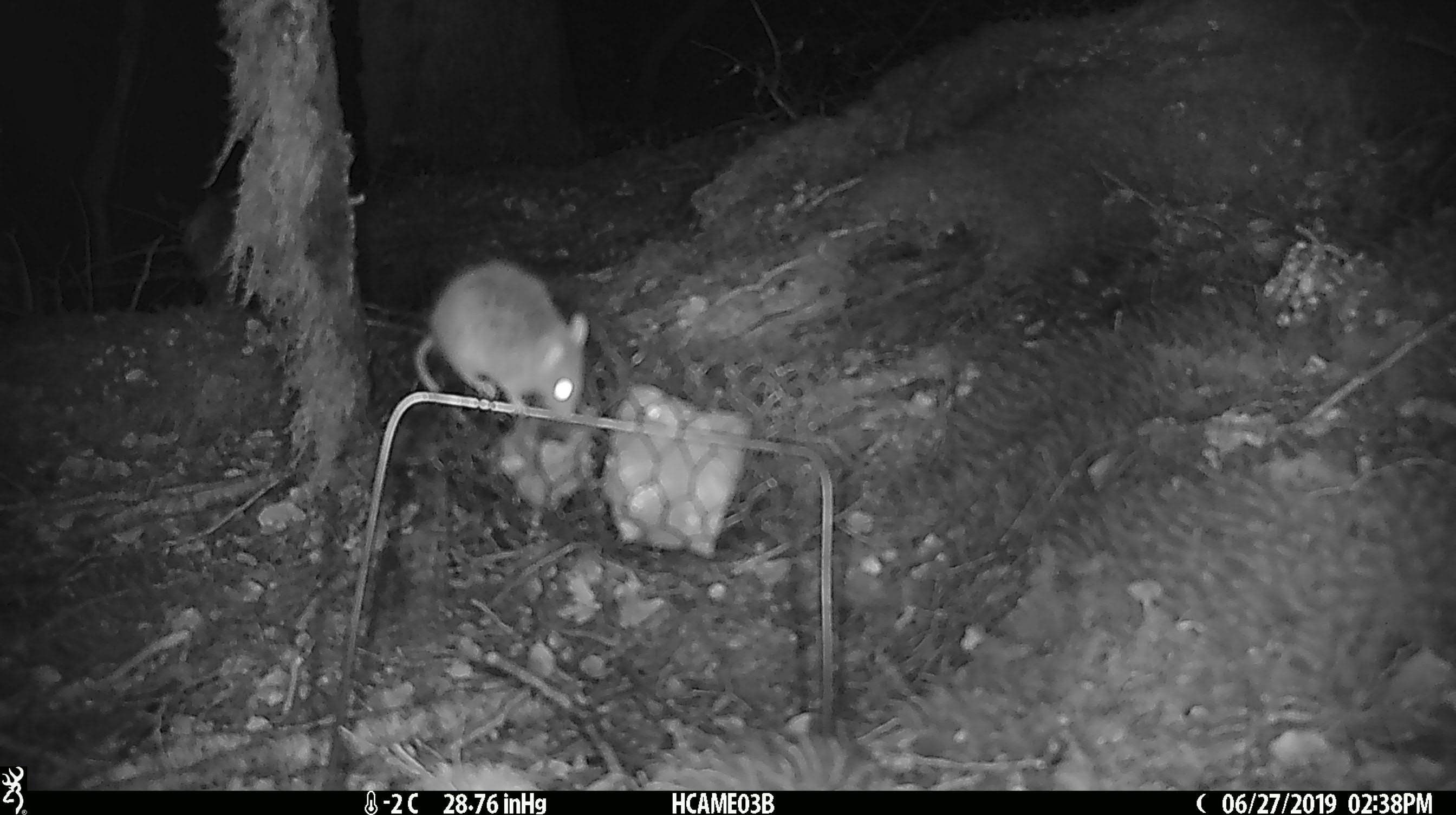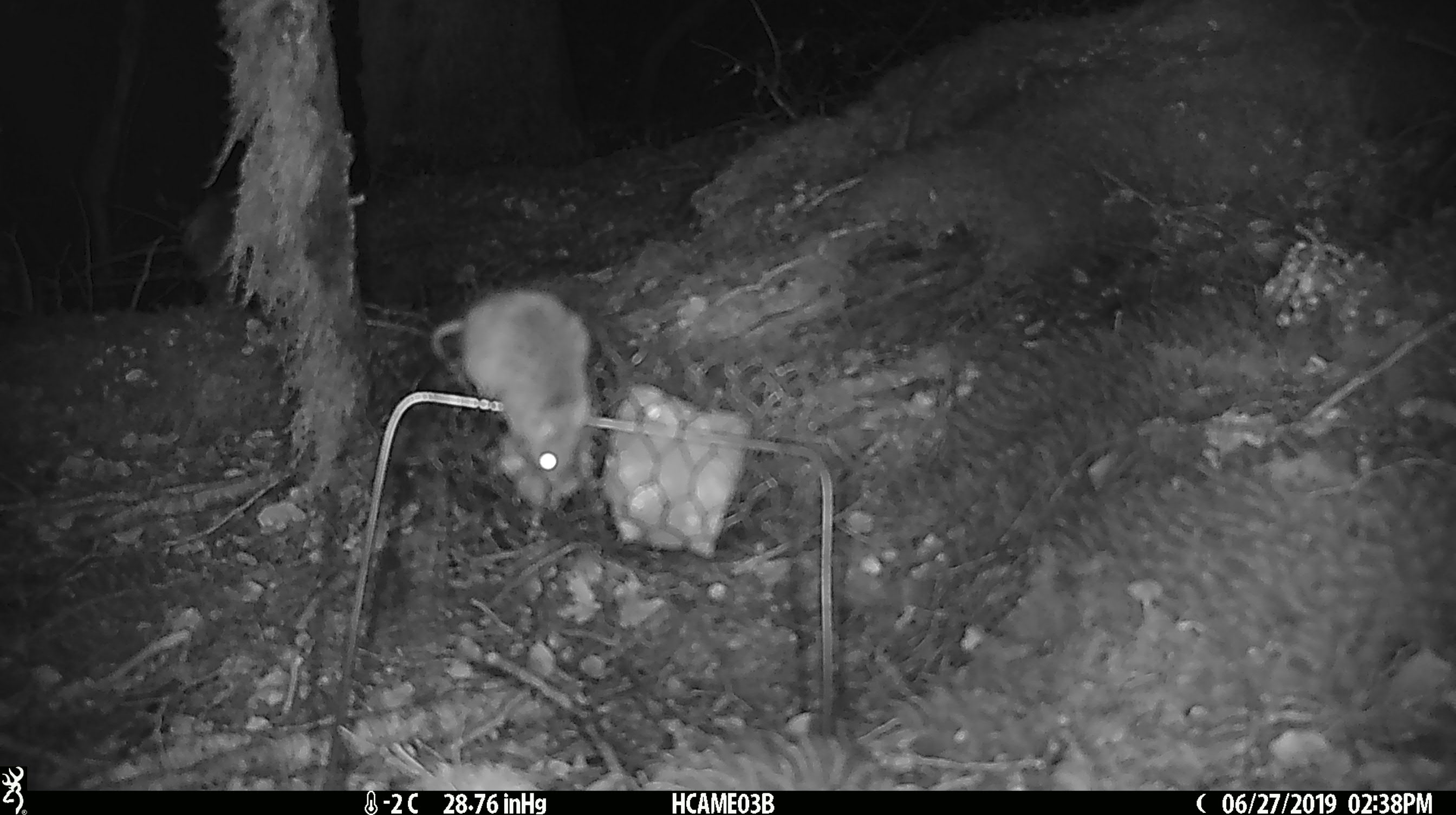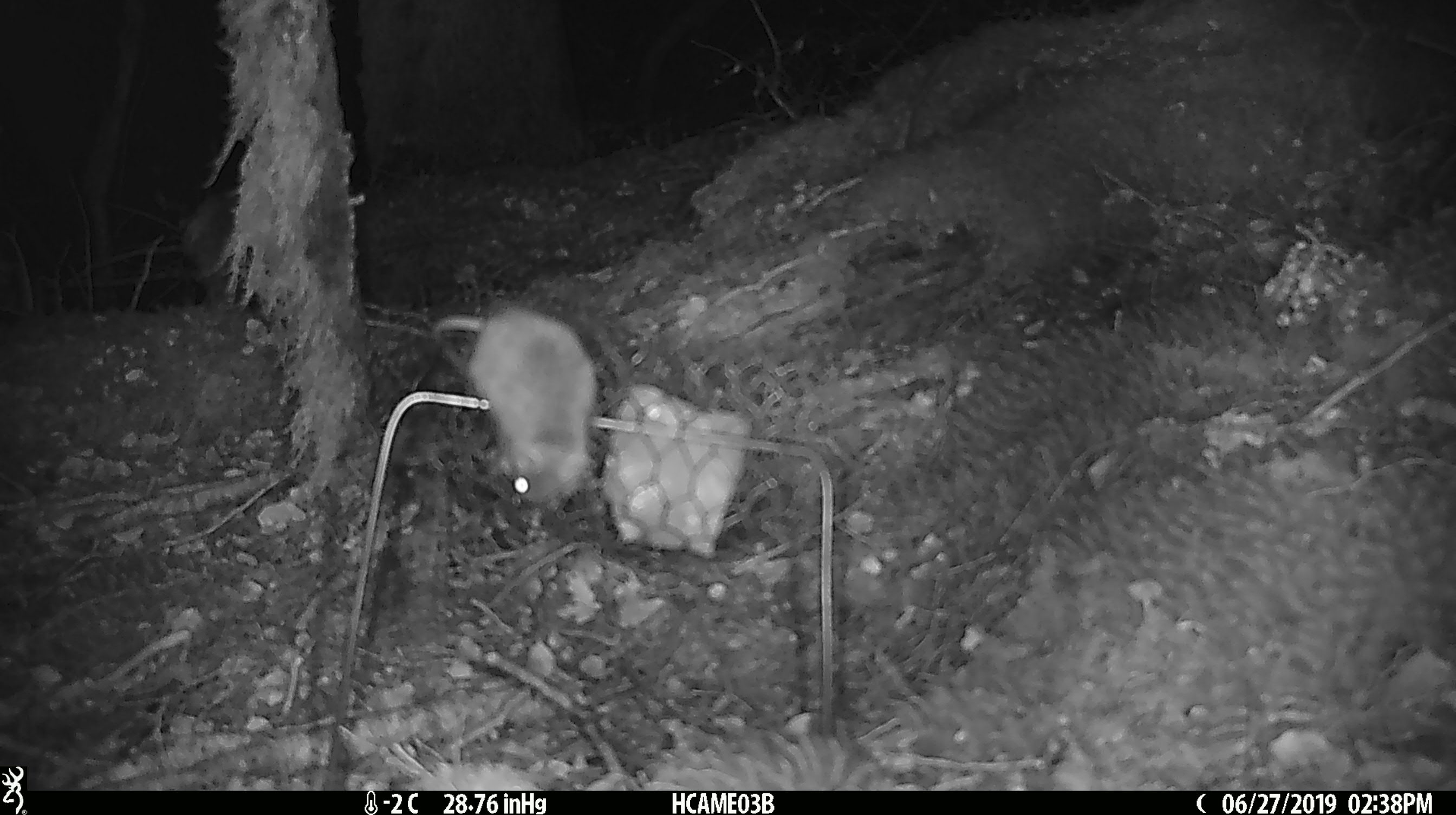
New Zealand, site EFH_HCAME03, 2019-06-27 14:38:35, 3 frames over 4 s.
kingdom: Animalia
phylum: Chordata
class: Mammalia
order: Rodentia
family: Muridae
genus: Mus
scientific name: Mus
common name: mouse